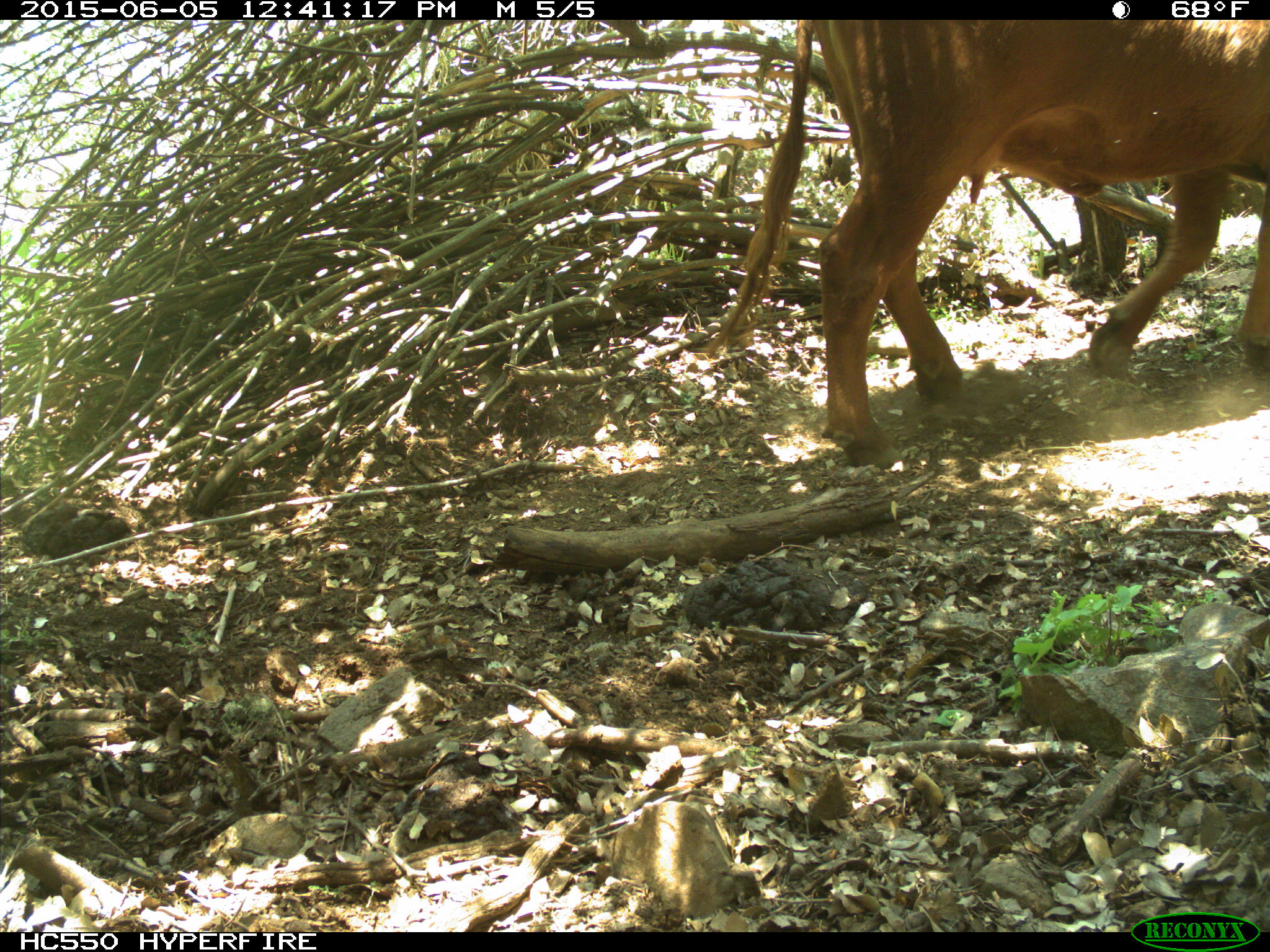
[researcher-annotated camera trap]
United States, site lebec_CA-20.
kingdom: Animalia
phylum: Chordata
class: Mammalia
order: Artiodactyla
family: Bovidae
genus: Bos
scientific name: Bos taurus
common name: domestic cow